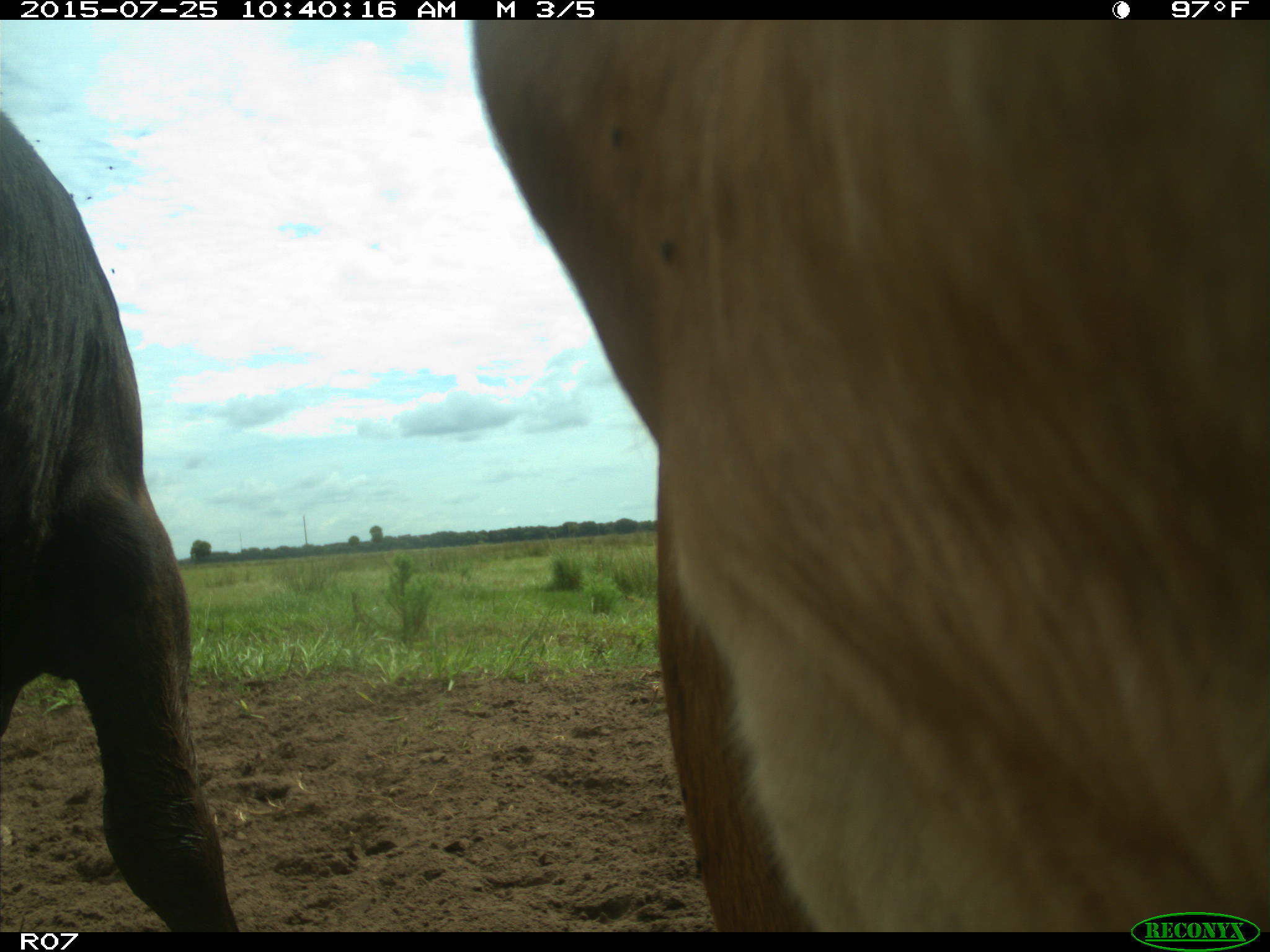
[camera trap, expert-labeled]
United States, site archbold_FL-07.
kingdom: Animalia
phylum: Chordata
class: Mammalia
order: Artiodactyla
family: Bovidae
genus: Bos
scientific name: Bos taurus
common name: domestic cow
Bos taurus (domestic cow).